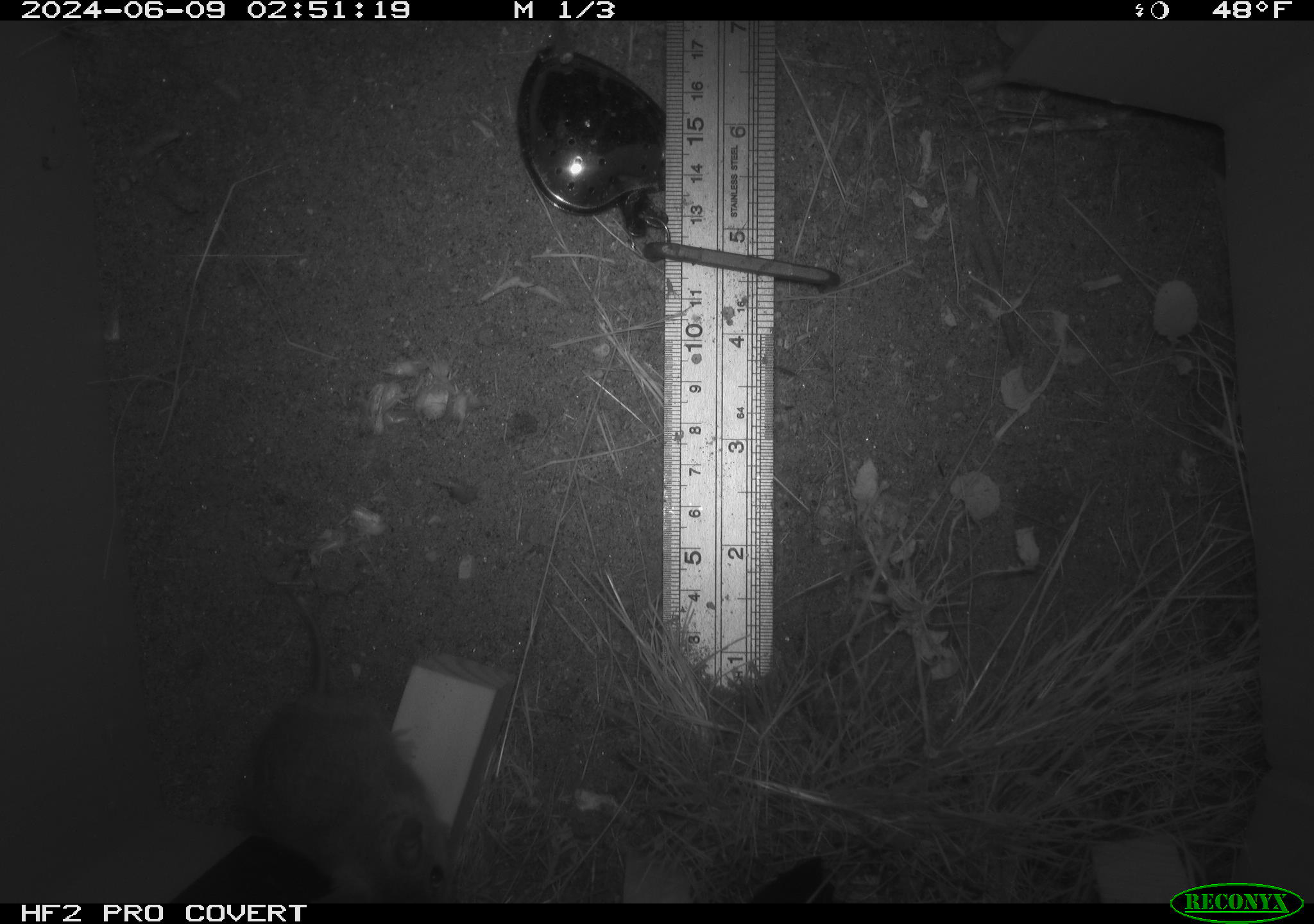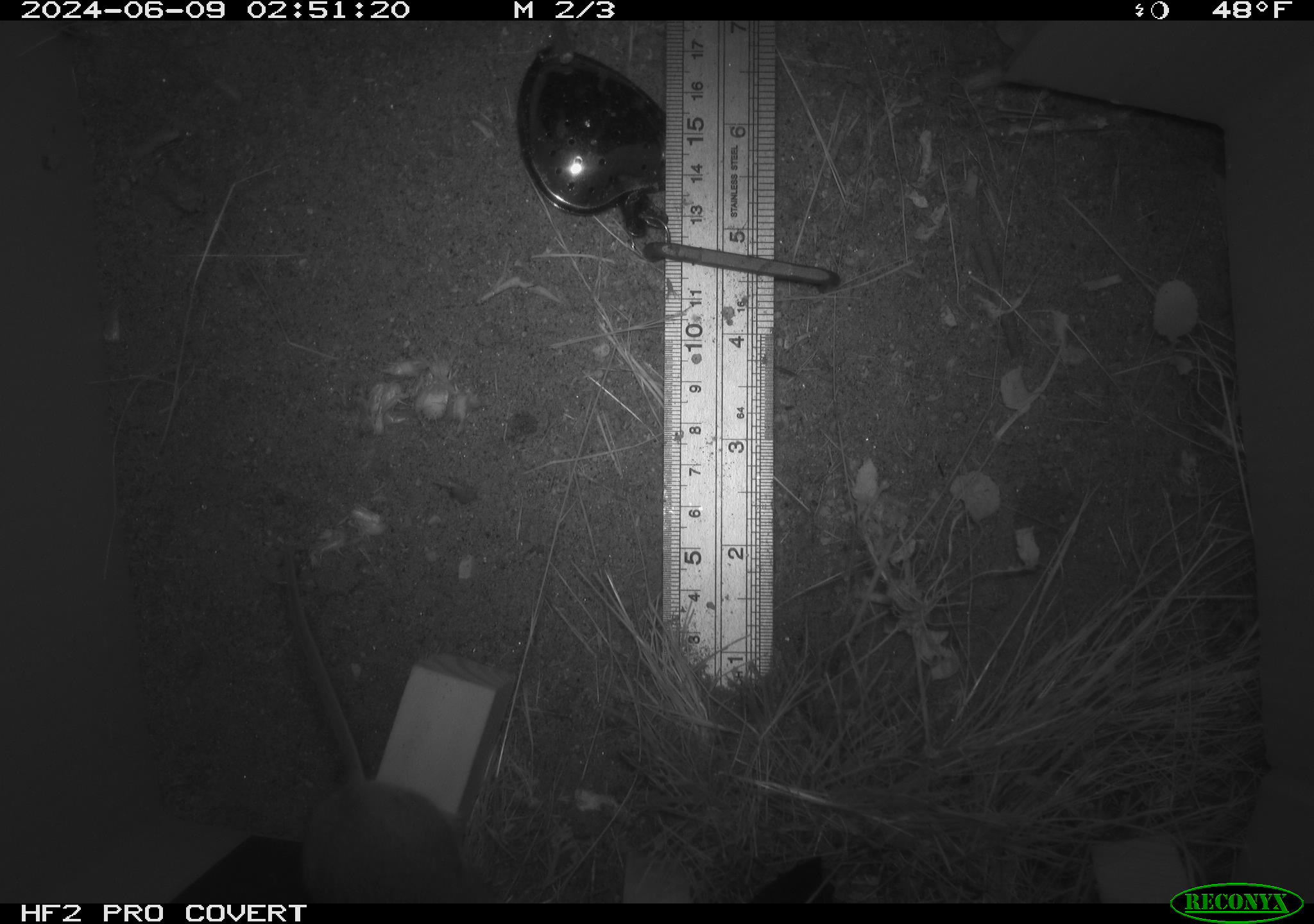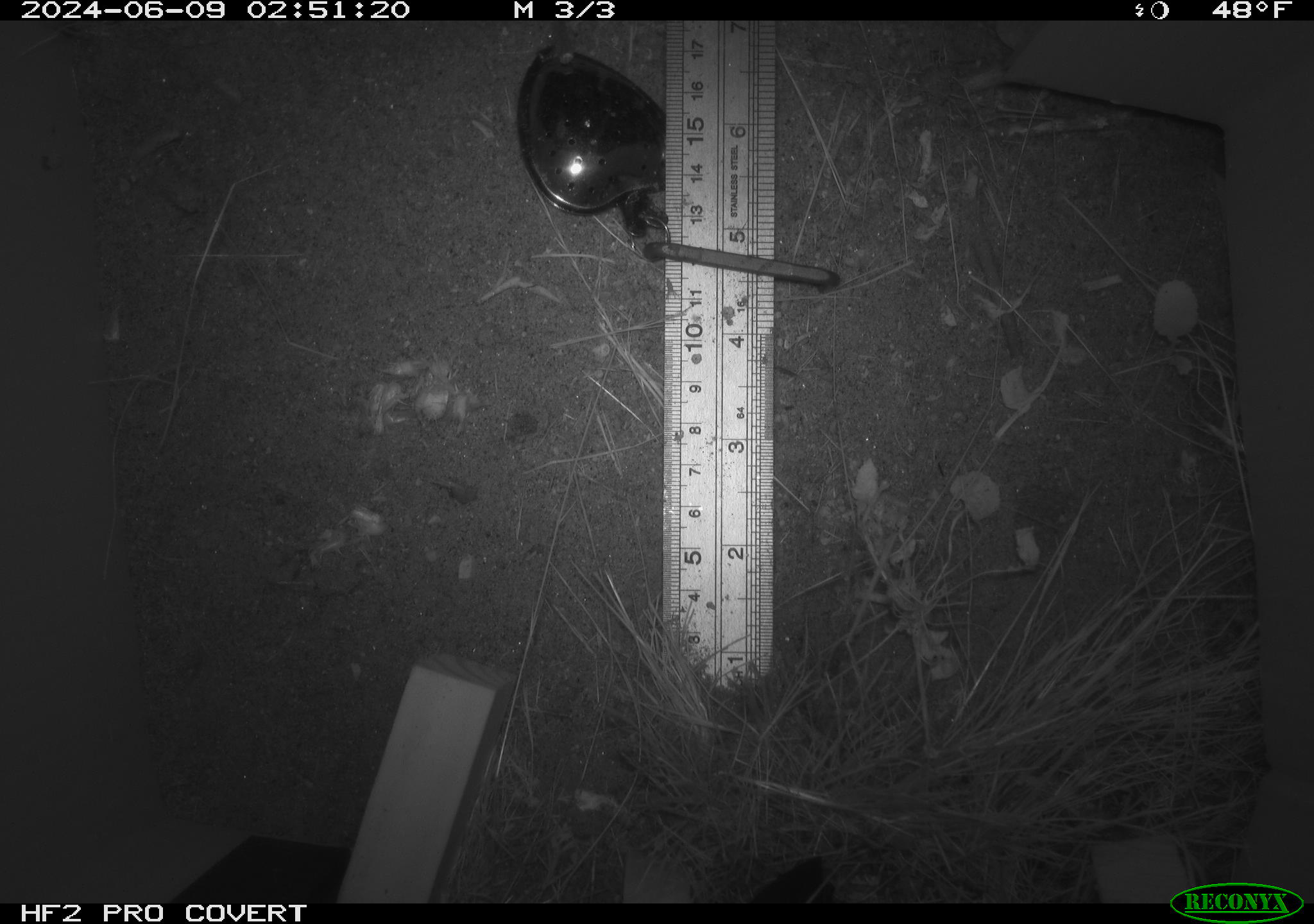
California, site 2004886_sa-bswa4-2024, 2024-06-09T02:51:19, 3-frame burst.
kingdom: Animalia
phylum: Chordata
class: Mammalia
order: Rodentia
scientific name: Rodentia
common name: rodent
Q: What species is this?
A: Rodent (Rodentia).